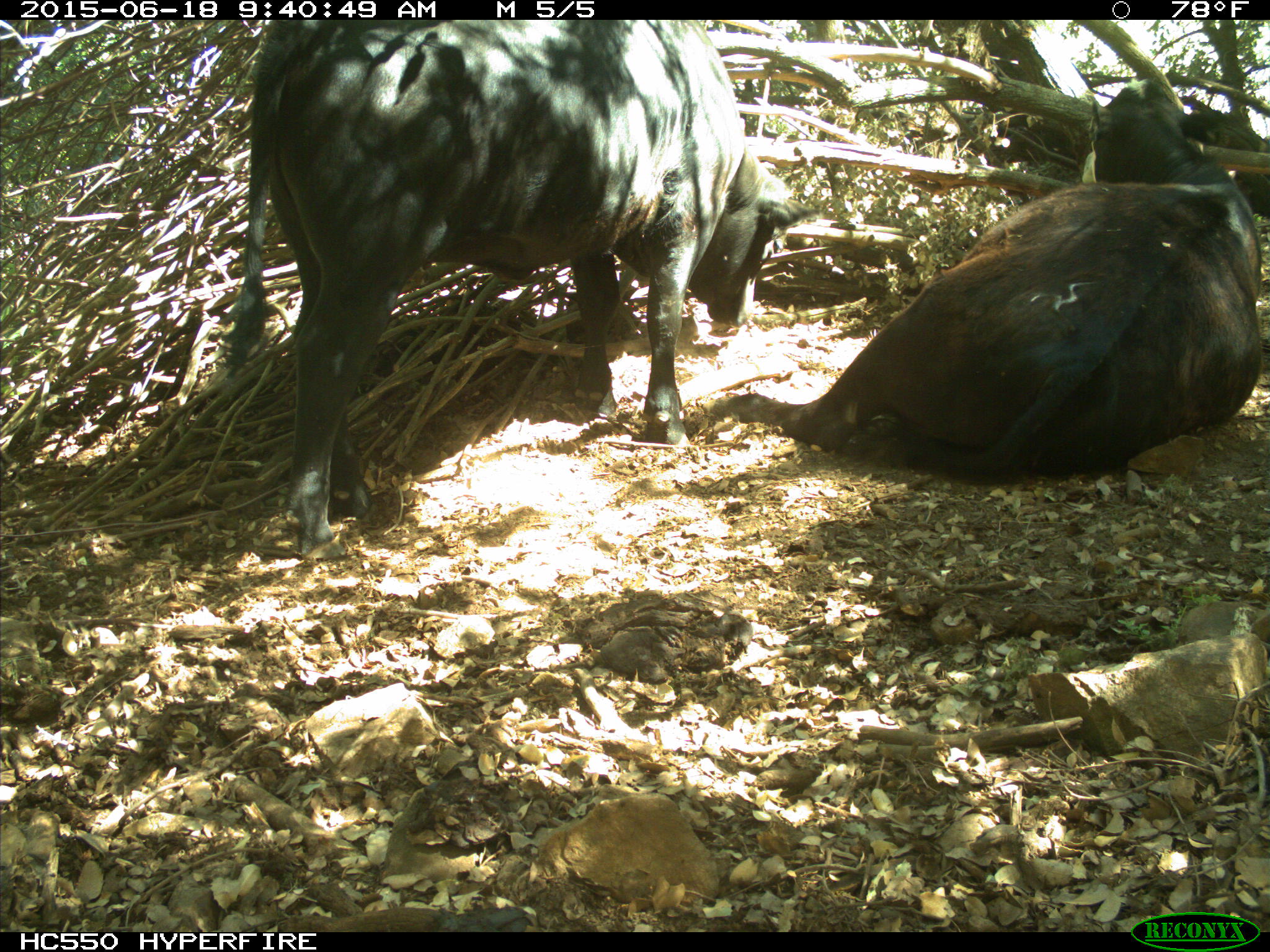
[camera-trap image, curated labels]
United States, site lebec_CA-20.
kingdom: Animalia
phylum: Chordata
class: Mammalia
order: Artiodactyla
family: Bovidae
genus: Bos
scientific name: Bos taurus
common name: domestic cow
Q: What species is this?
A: Bos taurus (domestic cow).